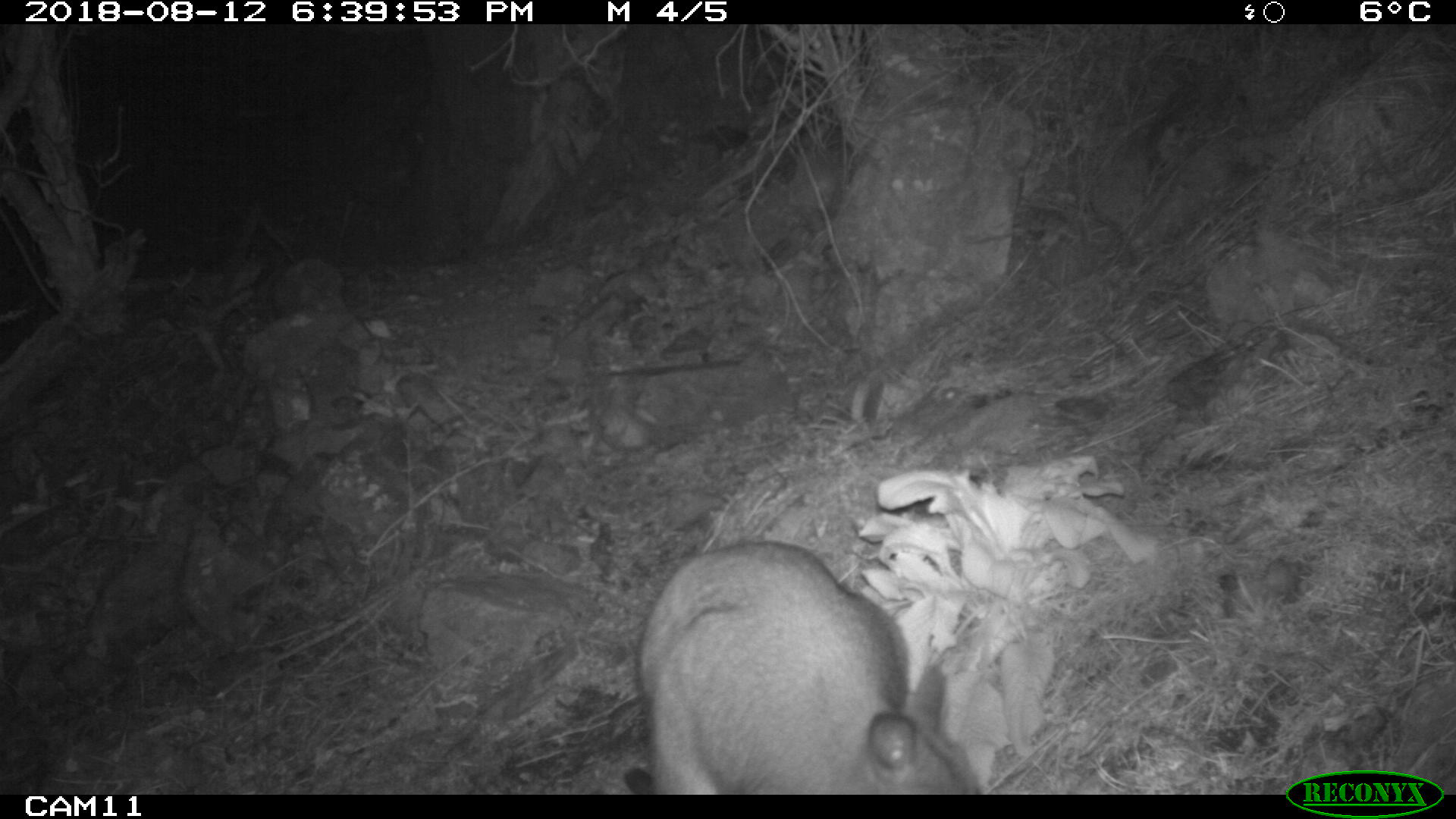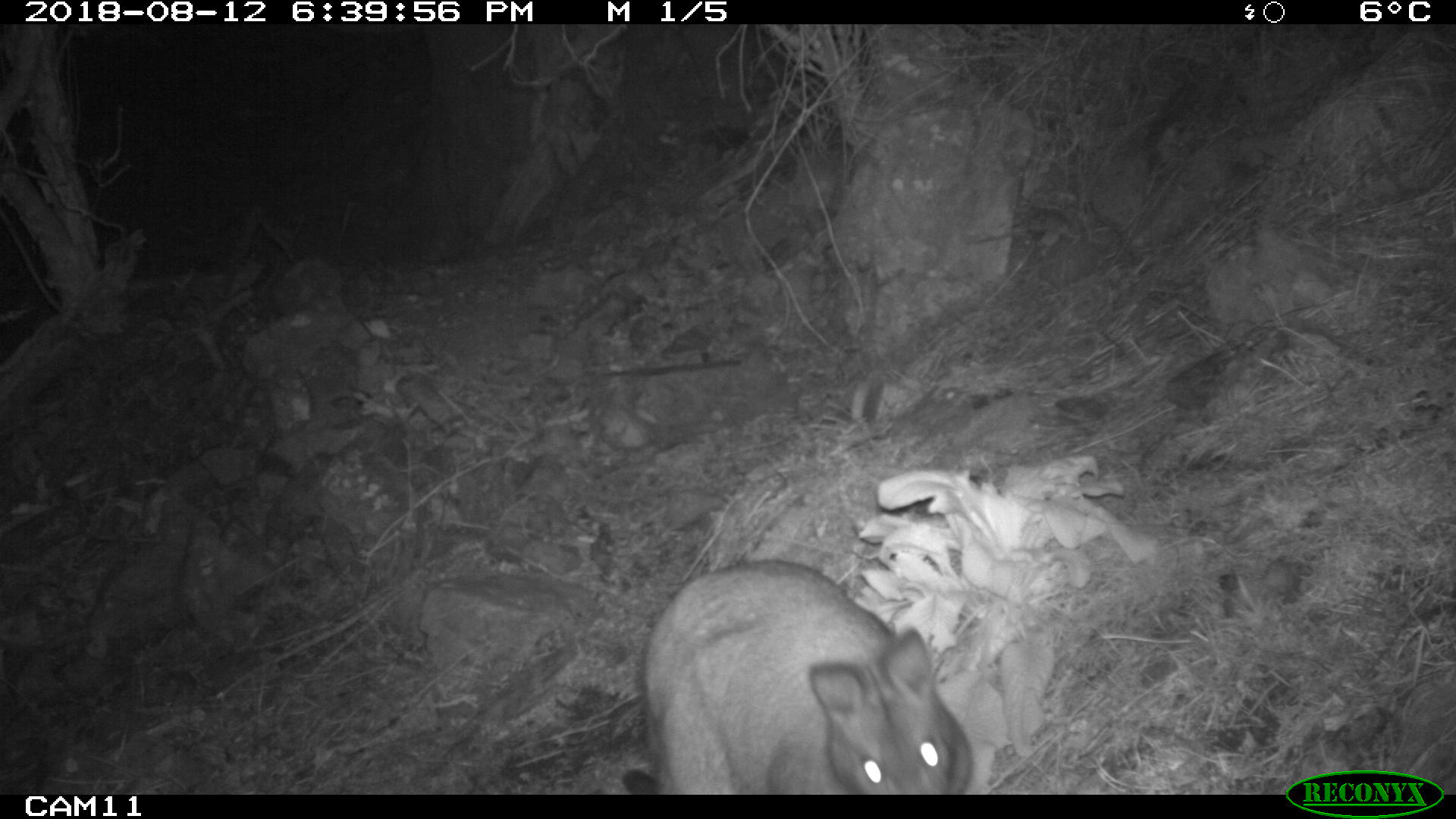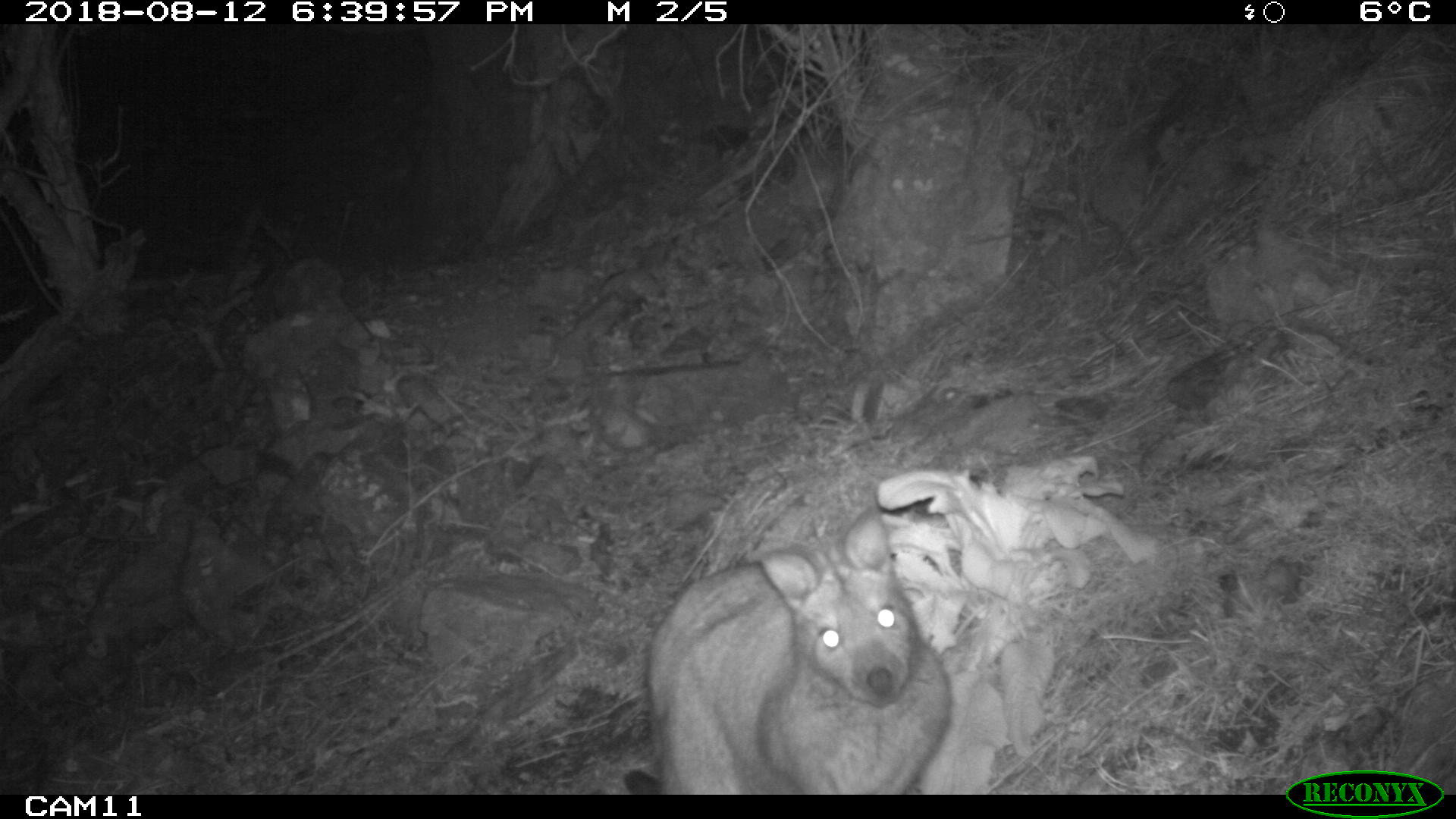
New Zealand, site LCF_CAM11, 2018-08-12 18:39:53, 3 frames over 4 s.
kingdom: Animalia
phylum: Chordata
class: Mammalia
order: Diprotodontia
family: Macropodidae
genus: Notamacropus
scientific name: Notamacropus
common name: wallaby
Wallaby (Notamacropus).